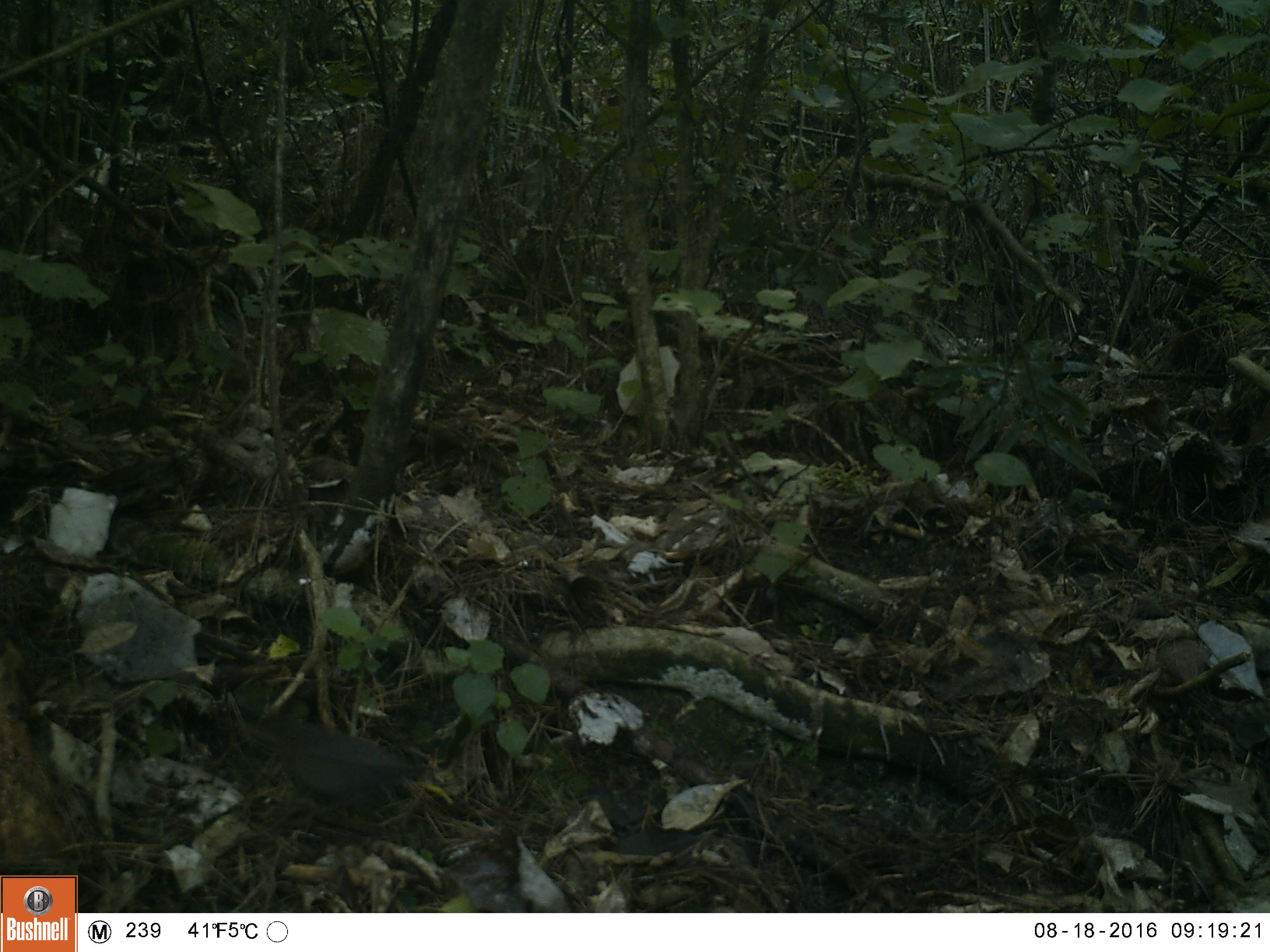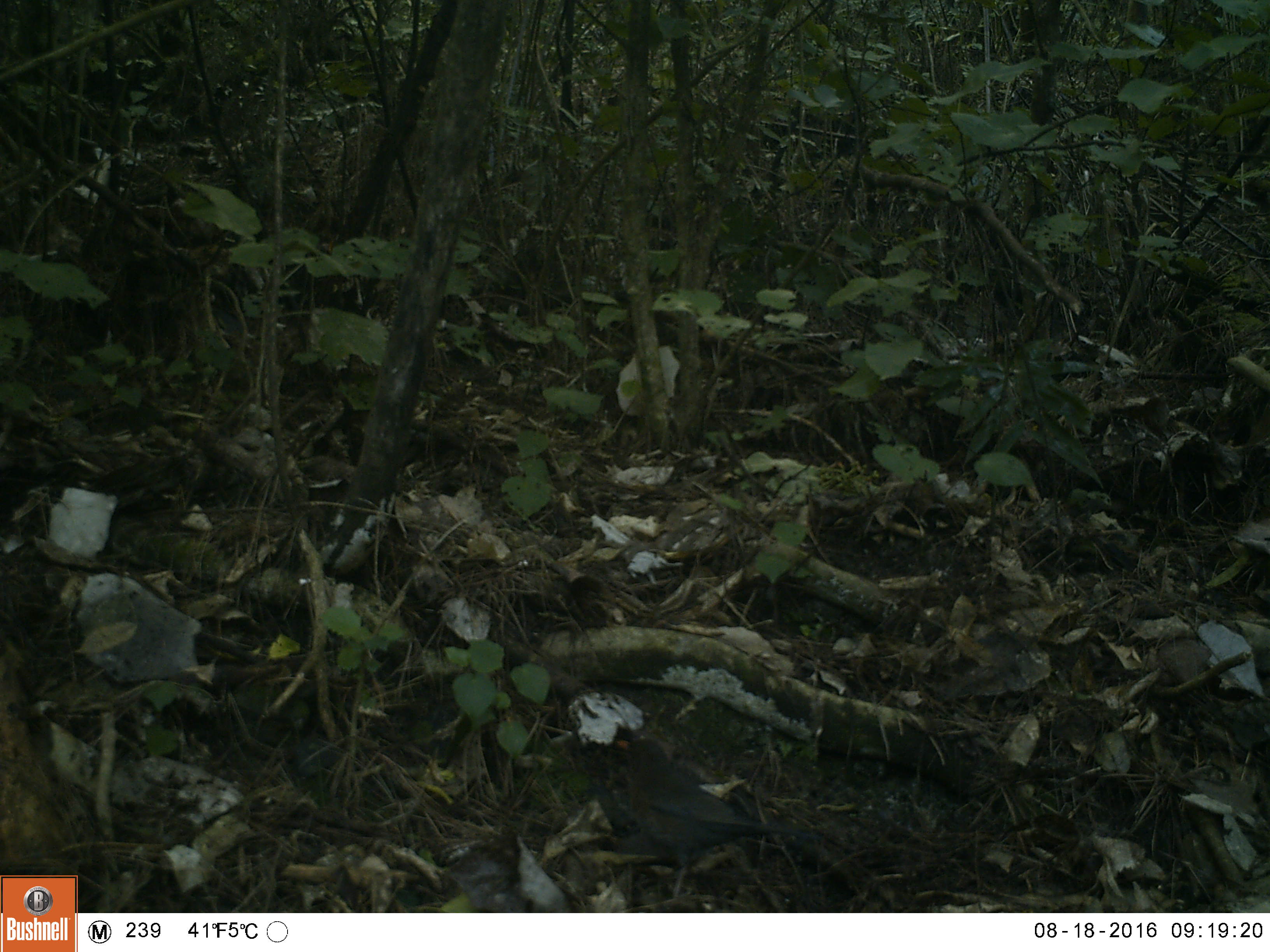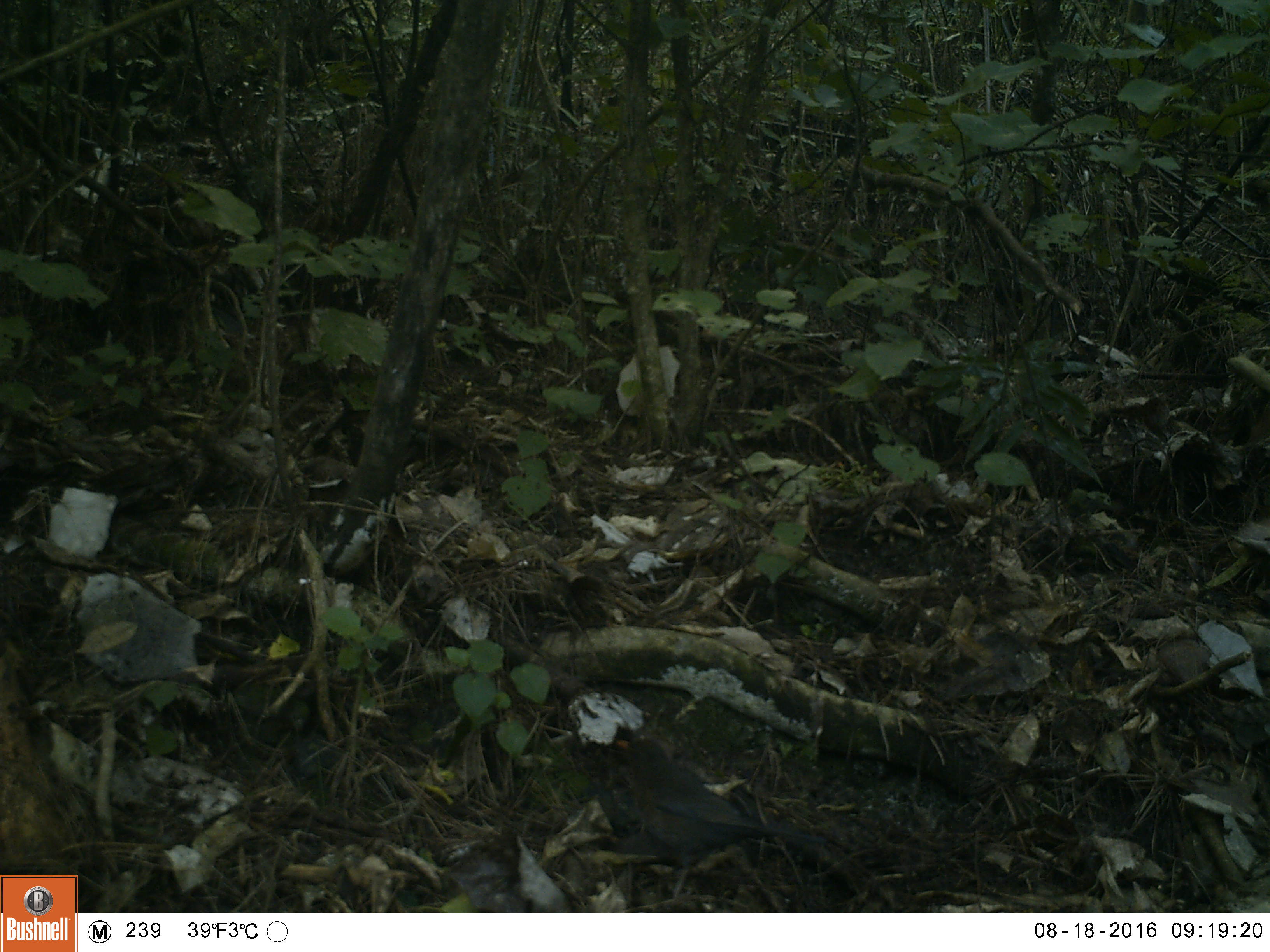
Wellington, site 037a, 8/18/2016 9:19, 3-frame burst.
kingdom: Animalia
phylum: Chordata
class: Aves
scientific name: Aves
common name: bird